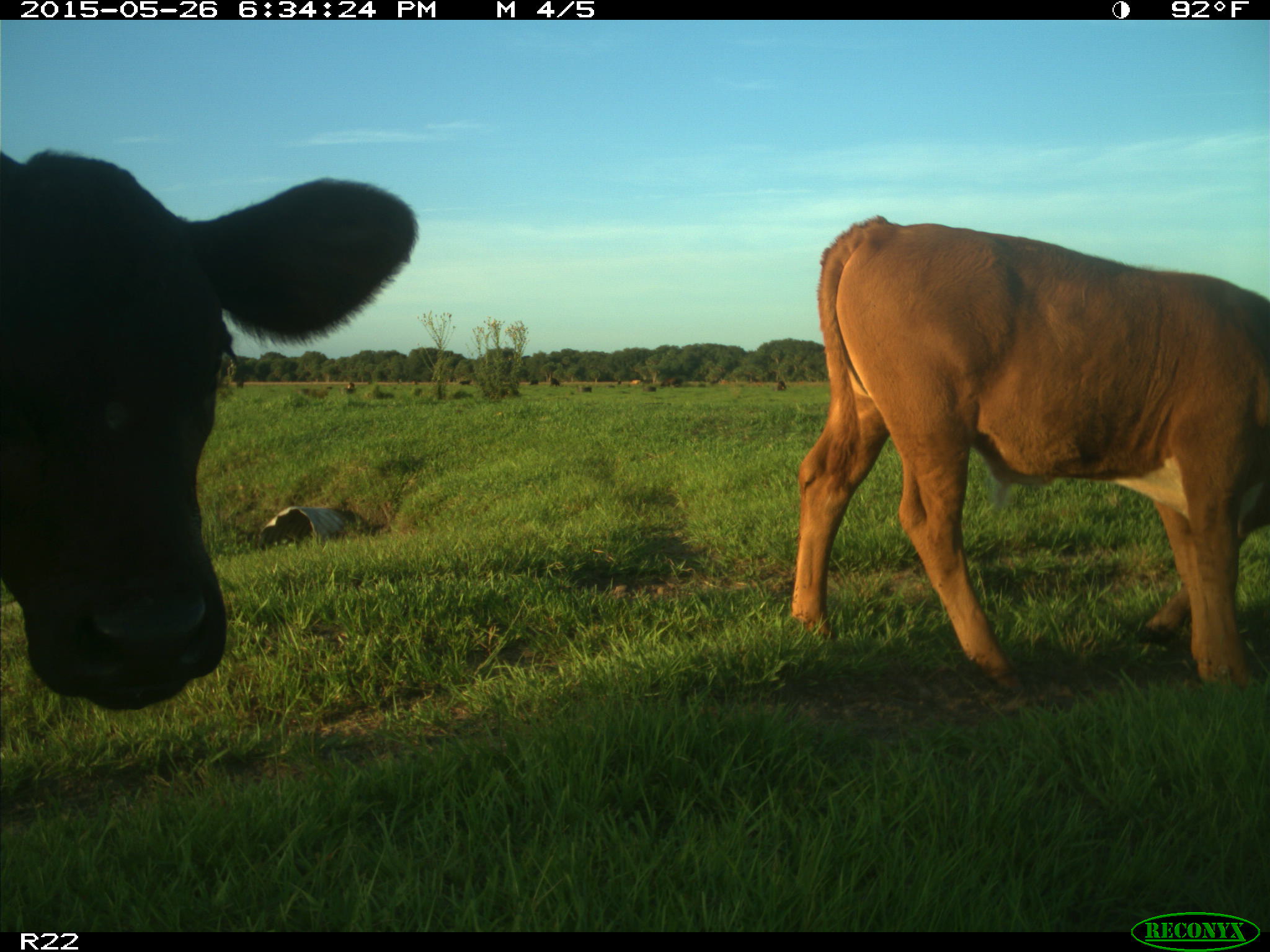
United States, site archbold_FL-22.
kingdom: Animalia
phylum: Chordata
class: Mammalia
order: Artiodactyla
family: Bovidae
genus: Bos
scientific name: Bos taurus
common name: domestic cow